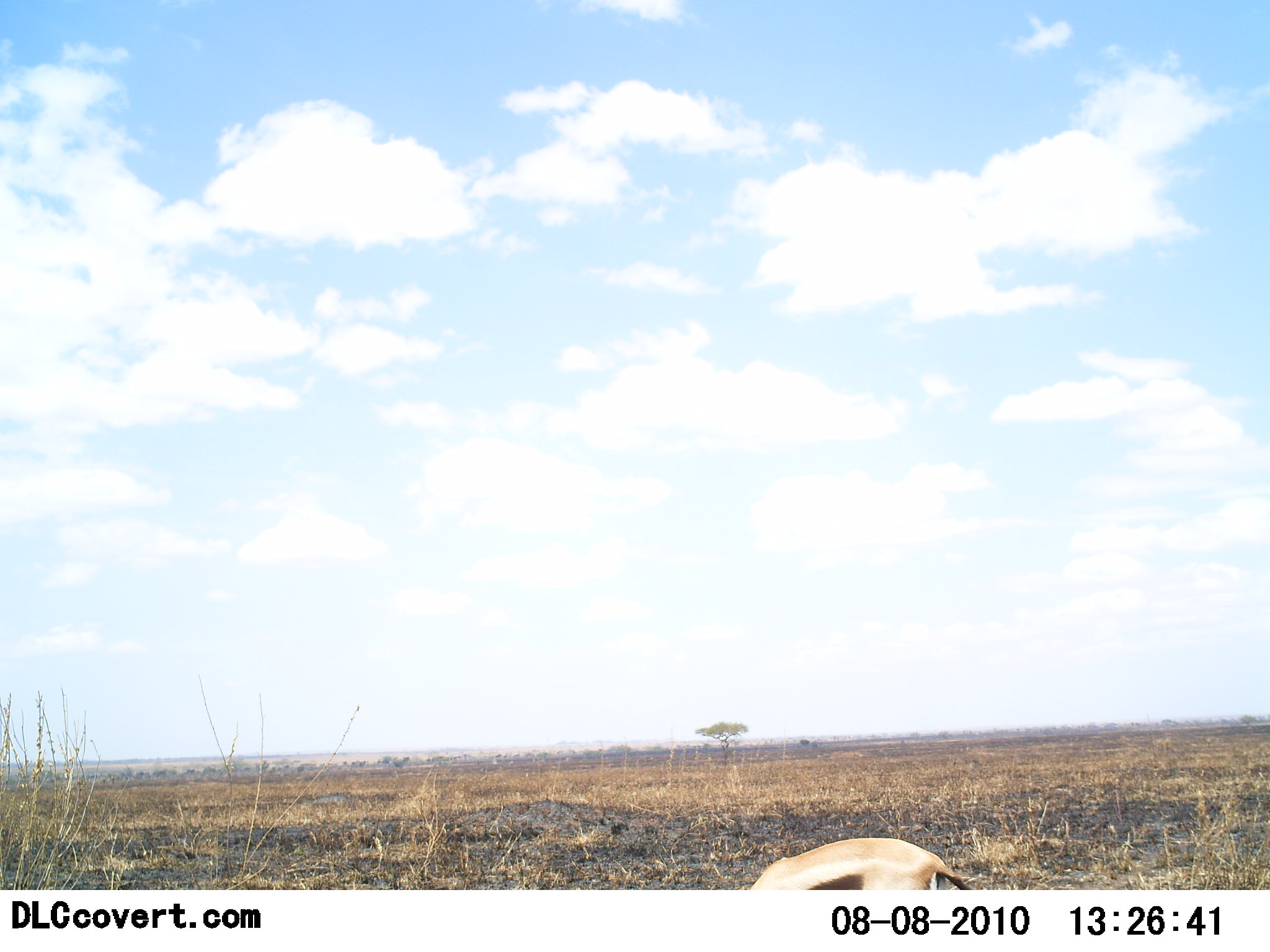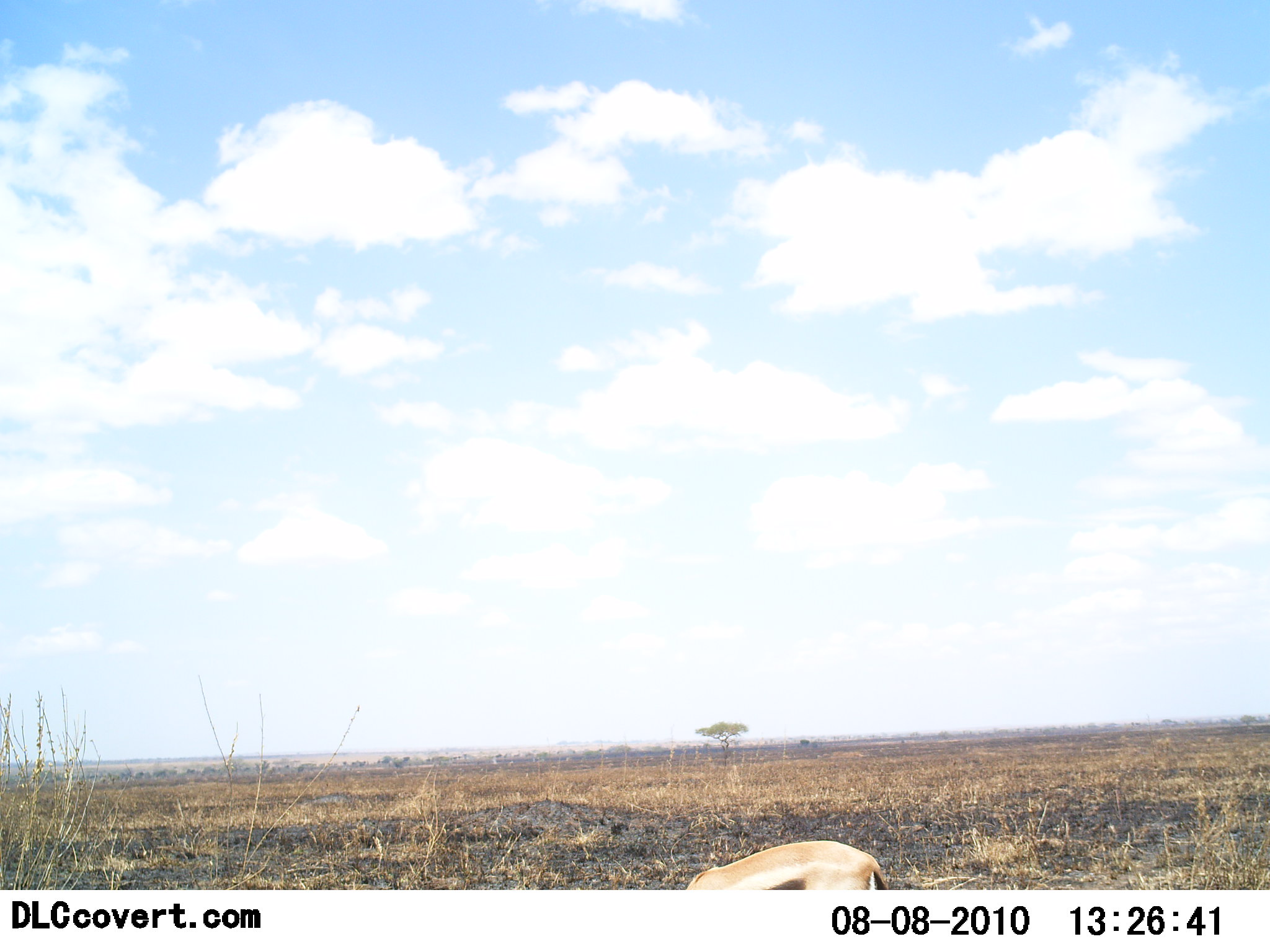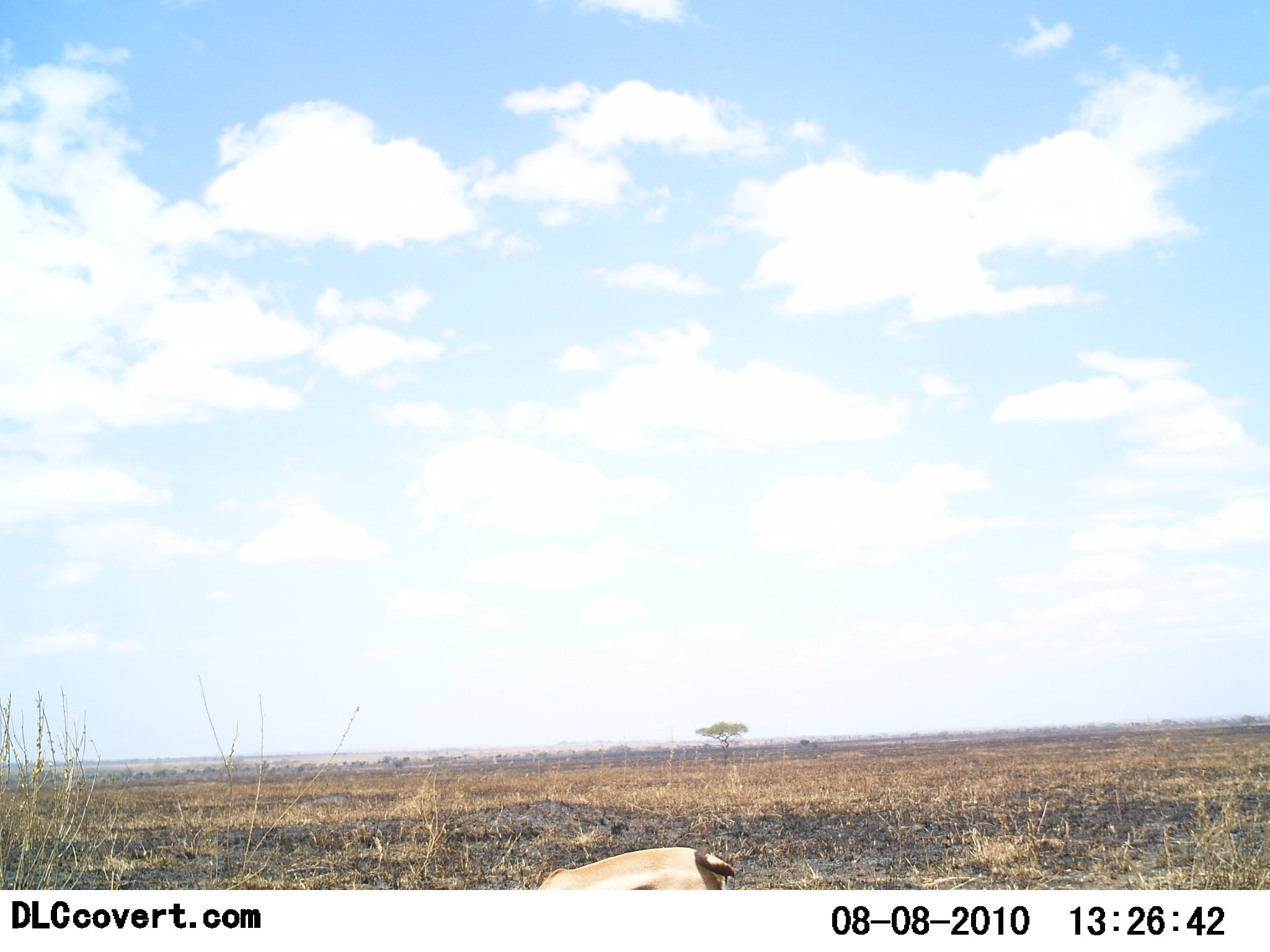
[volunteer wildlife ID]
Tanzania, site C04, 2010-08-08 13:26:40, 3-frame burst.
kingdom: Animalia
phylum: Chordata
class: Mammalia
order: Artiodactyla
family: Bovidae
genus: Eudorcas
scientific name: Eudorcas thomsonii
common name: thomson's gazelle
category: gazellethomsons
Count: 1.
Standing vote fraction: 8%.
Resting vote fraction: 0%.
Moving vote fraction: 62%.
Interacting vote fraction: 0%.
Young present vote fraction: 0%.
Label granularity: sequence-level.